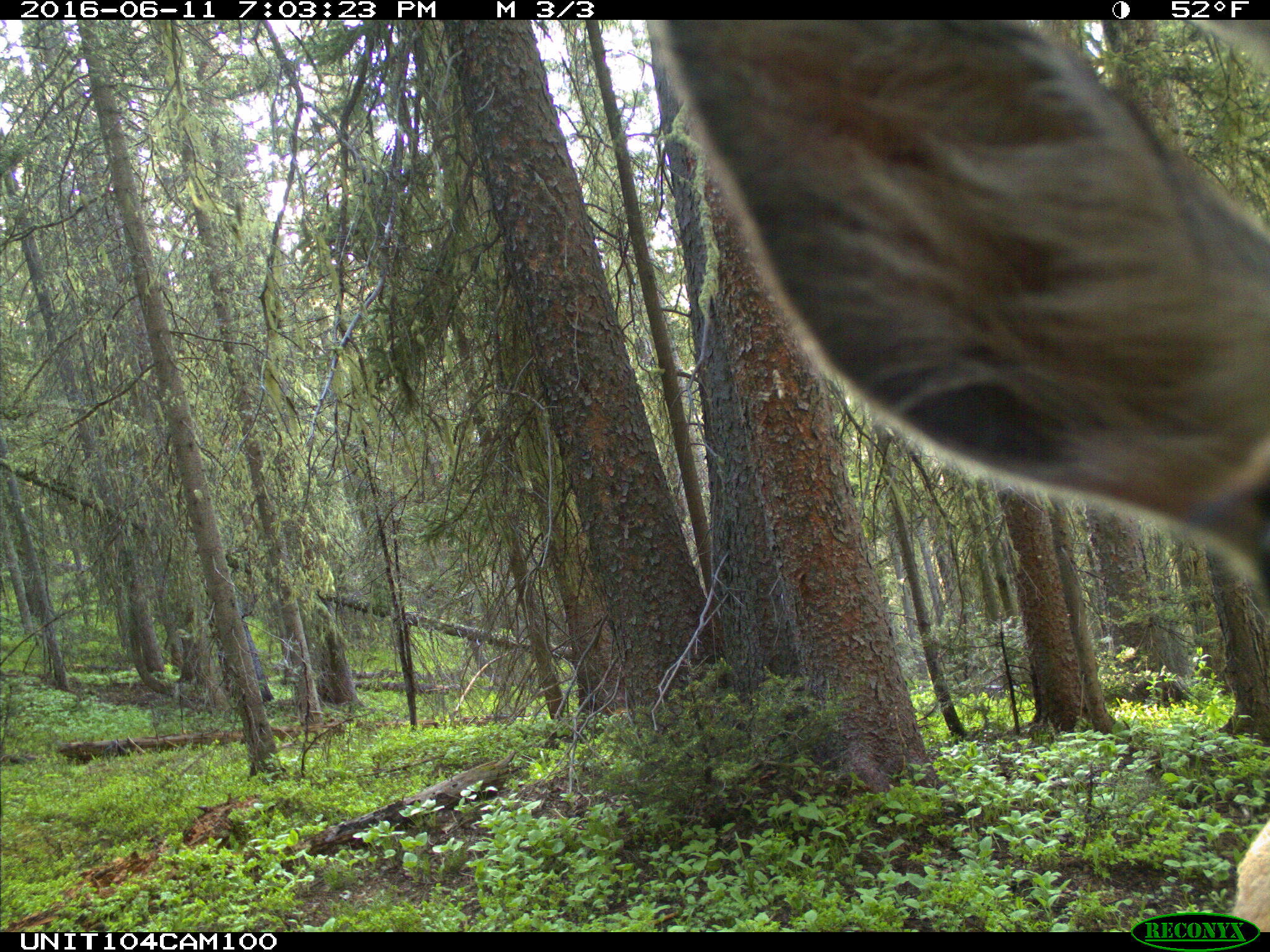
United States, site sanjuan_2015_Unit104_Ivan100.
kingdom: Animalia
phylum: Chordata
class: Mammalia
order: Artiodactyla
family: Cervidae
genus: Cervus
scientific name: Cervus elaphus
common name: red deer